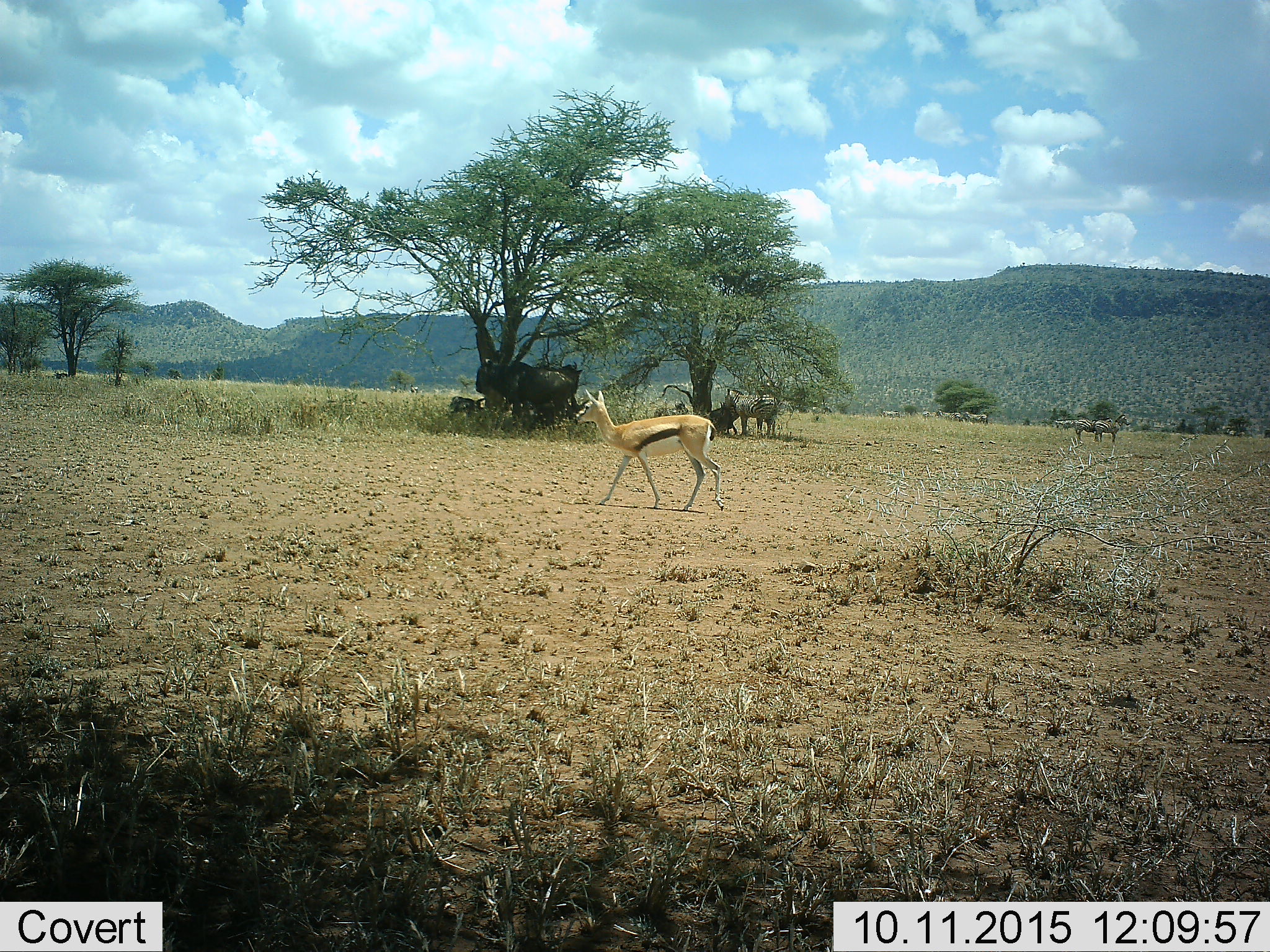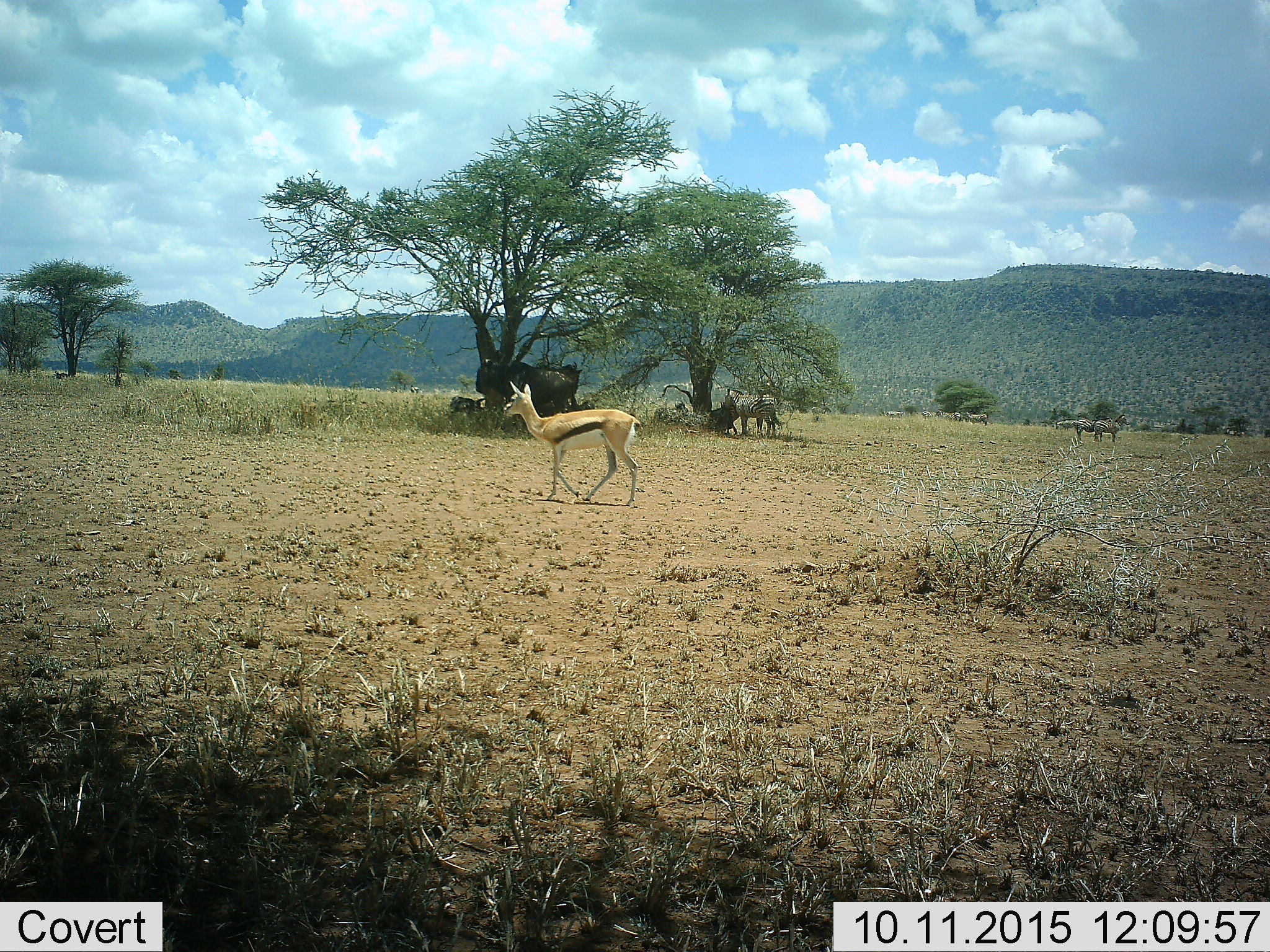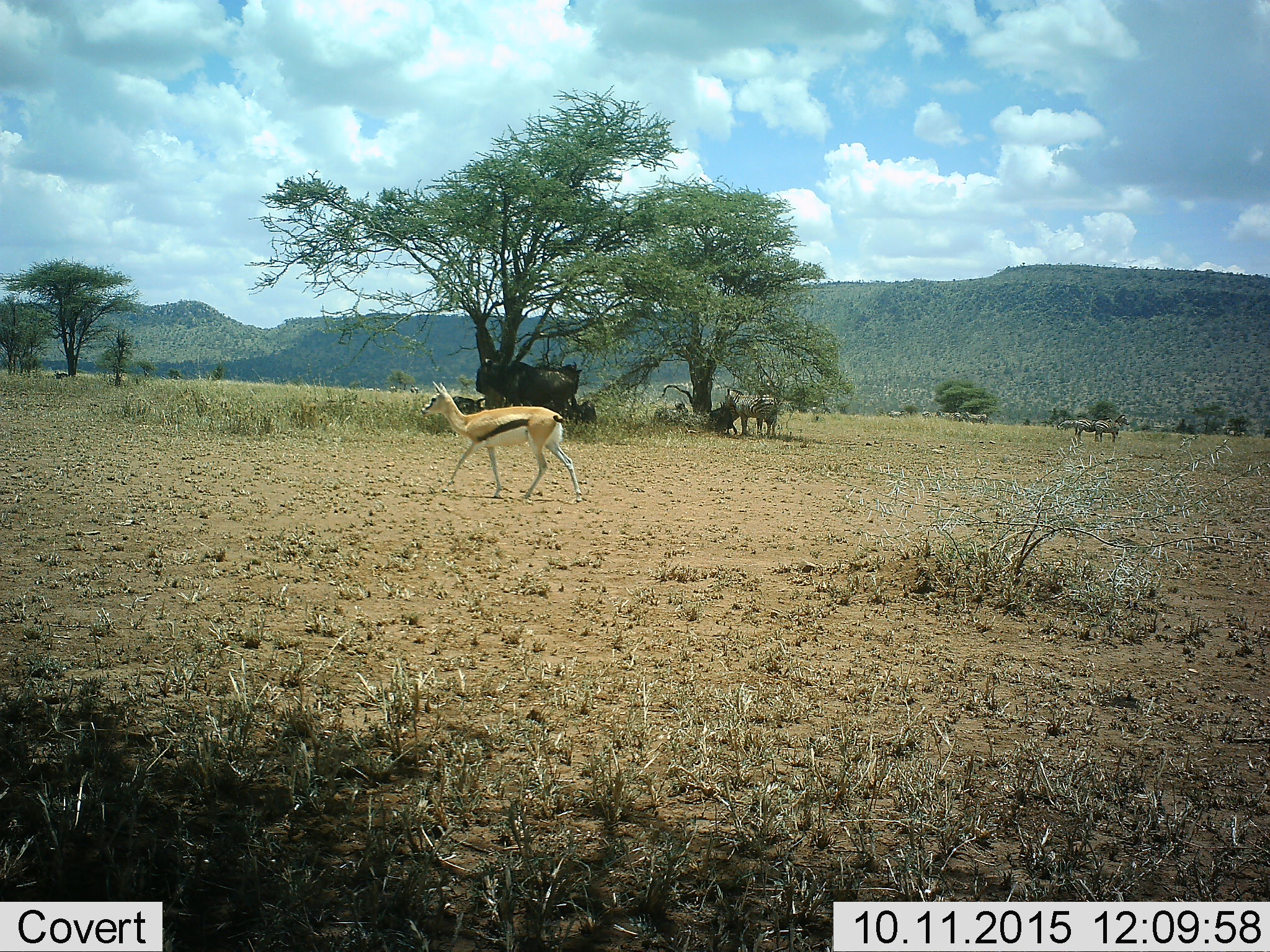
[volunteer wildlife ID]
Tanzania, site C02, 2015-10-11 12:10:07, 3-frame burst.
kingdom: Animalia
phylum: Chordata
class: Mammalia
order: Artiodactyla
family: Bovidae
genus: Eudorcas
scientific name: Eudorcas thomsonii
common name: thomson's gazelle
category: gazellethomsons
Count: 1.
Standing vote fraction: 0%.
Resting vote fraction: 0%.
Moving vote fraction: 100%.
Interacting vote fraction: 0%.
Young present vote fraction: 17%.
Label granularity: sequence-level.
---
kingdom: Animalia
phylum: Chordata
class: Mammalia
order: Artiodactyla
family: Bovidae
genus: Connochaetes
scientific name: Connochaetes taurinus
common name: blue wildebeest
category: wildebeest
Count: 4.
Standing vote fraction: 100%.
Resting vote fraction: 62%.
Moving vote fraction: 0%.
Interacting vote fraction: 0%.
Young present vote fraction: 15%.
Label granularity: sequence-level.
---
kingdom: Animalia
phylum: Chordata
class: Mammalia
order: Perissodactyla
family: Equidae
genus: Equus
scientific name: Equus quagga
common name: plains zebra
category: zebra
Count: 8.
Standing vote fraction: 95%.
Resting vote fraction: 5%.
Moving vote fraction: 21%.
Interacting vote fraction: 5%.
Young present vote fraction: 5%.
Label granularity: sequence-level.